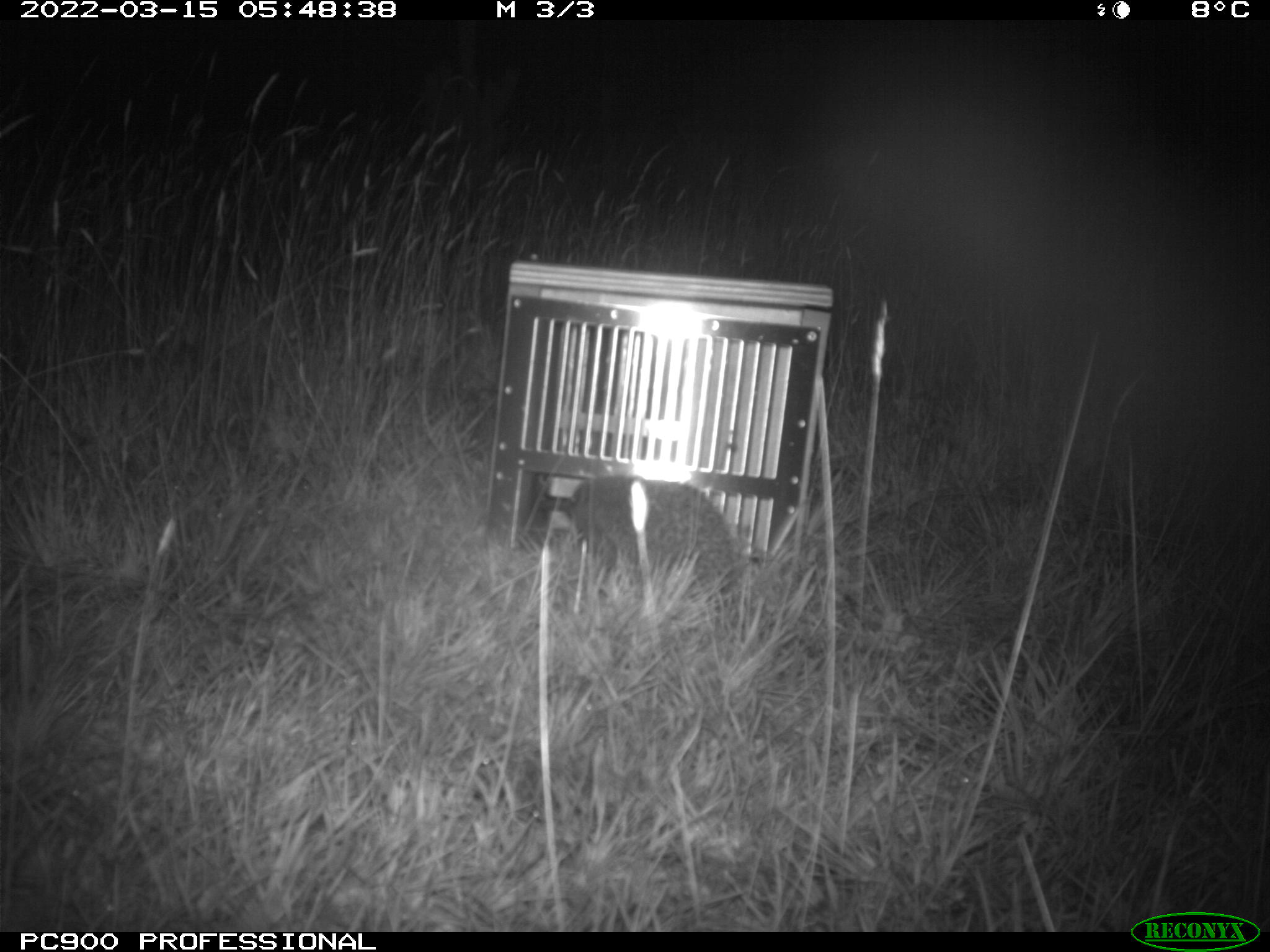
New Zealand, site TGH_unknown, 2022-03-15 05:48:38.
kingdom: Animalia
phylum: Chordata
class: Mammalia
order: Eulipotyphla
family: Erinaceidae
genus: Erinaceus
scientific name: Erinaceus europaeus europaeus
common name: european hedgehog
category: hedgehog